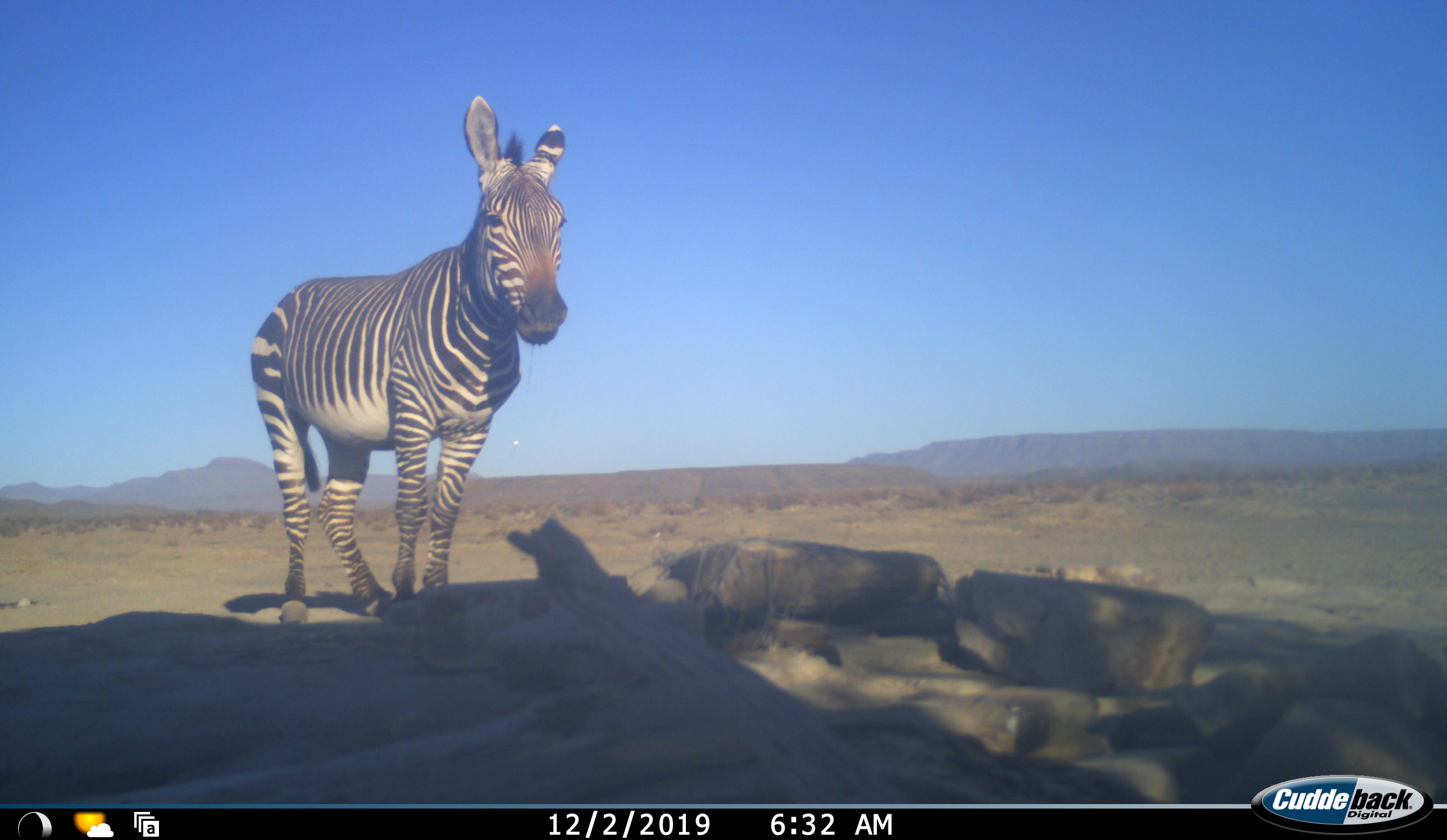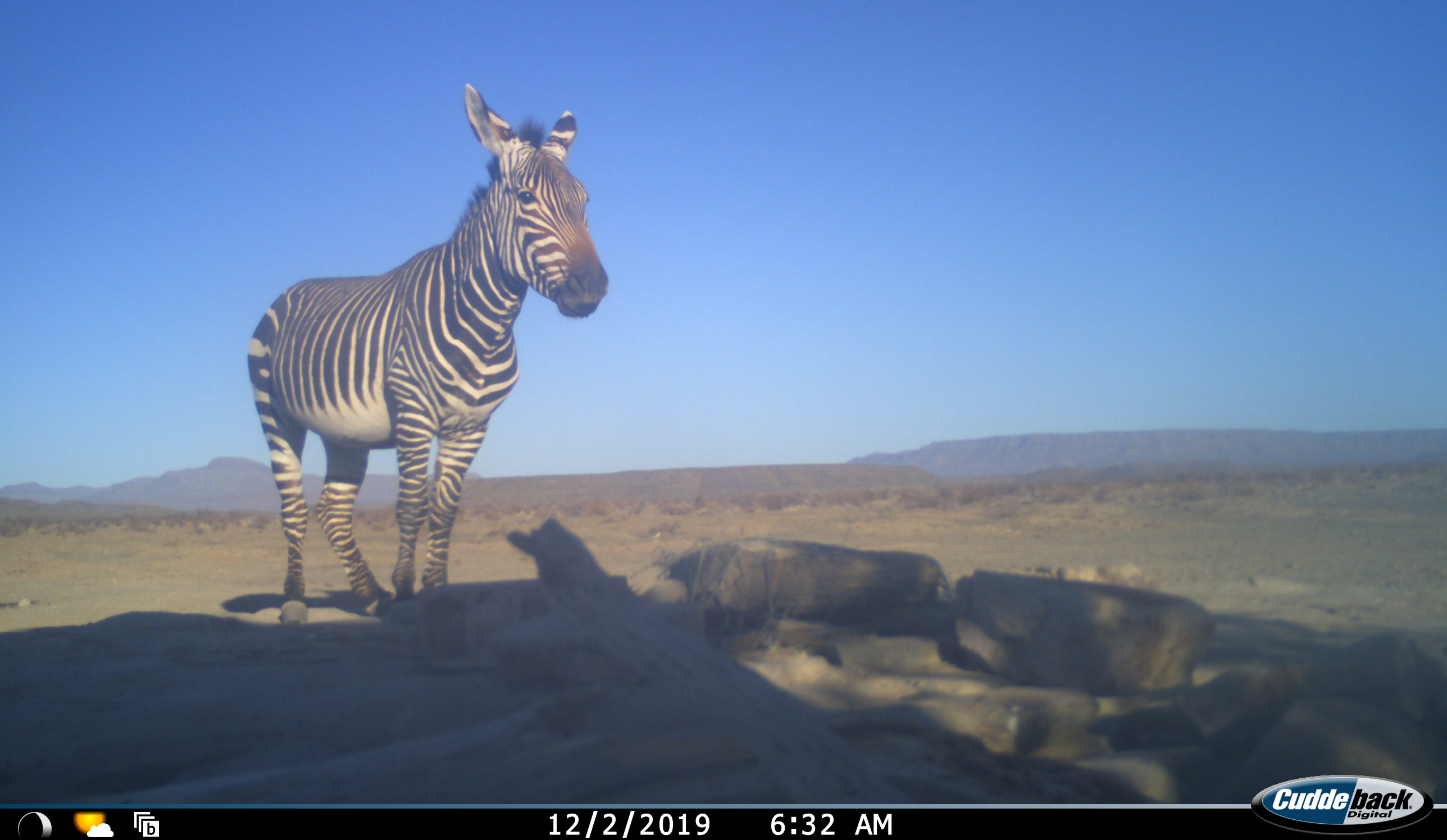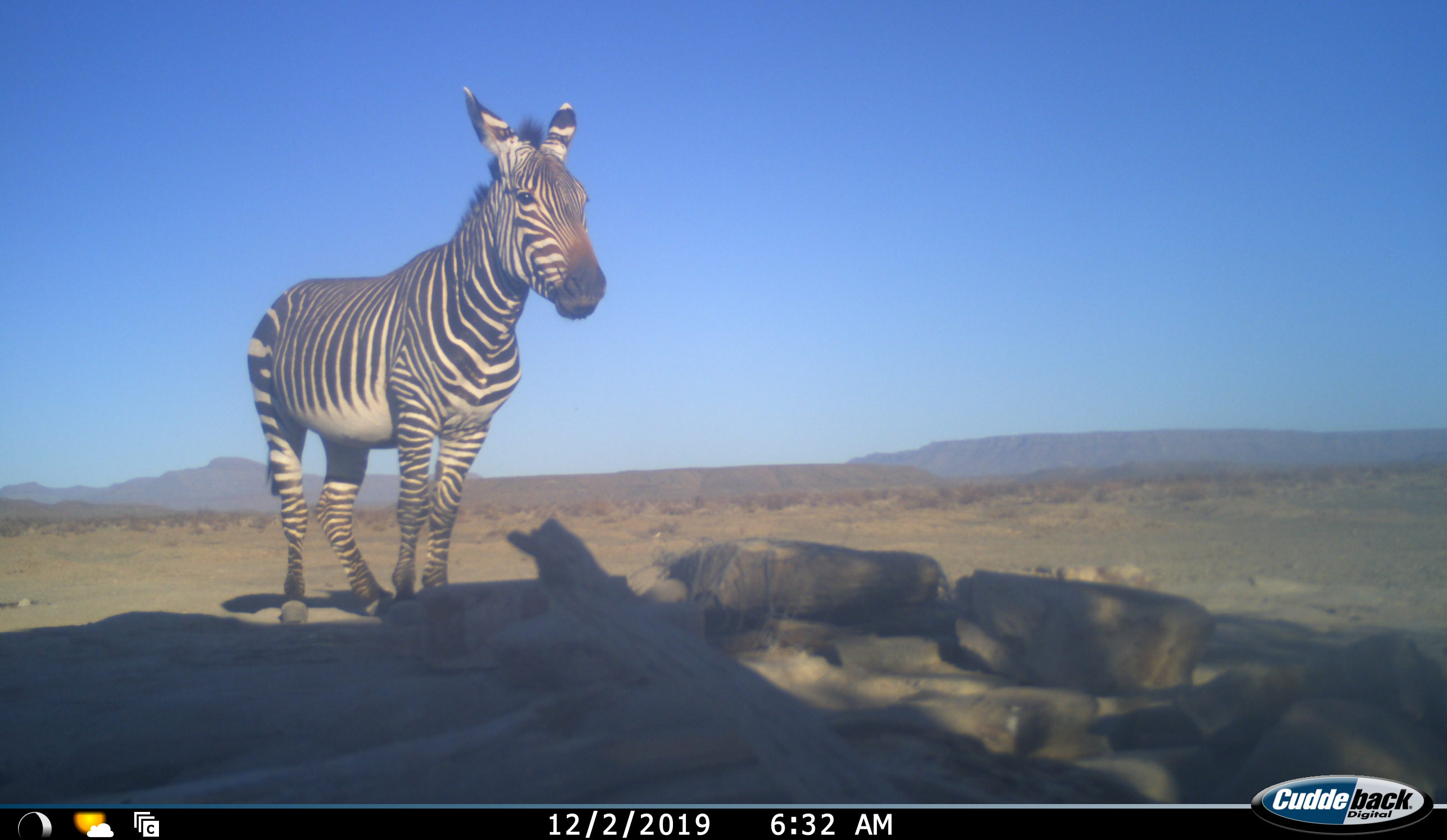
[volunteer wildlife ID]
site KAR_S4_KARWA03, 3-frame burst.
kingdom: Animalia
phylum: Chordata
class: Mammalia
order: Perissodactyla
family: Equidae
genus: Equus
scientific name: Equus zebra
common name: mountain zebra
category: zebramountain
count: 1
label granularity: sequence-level